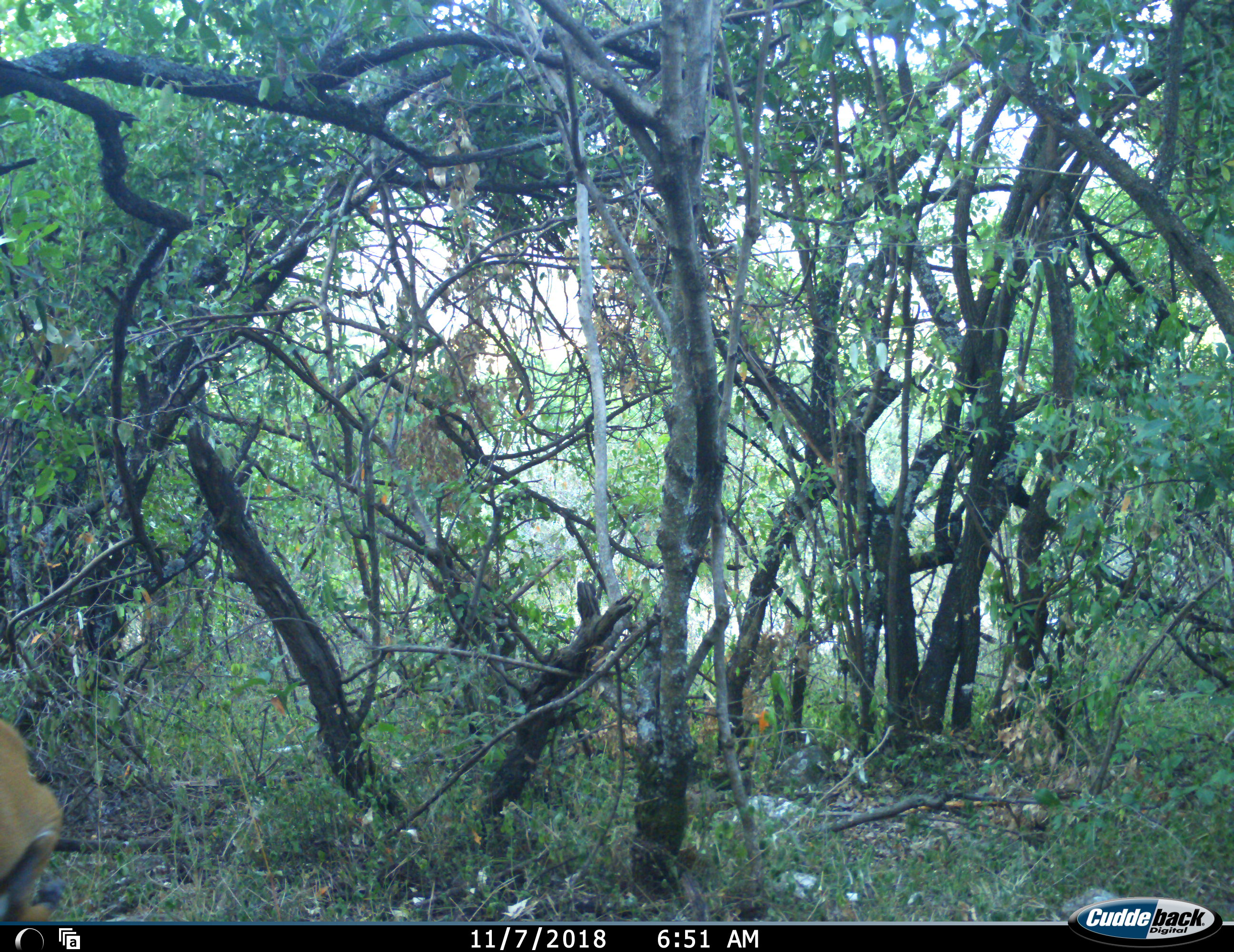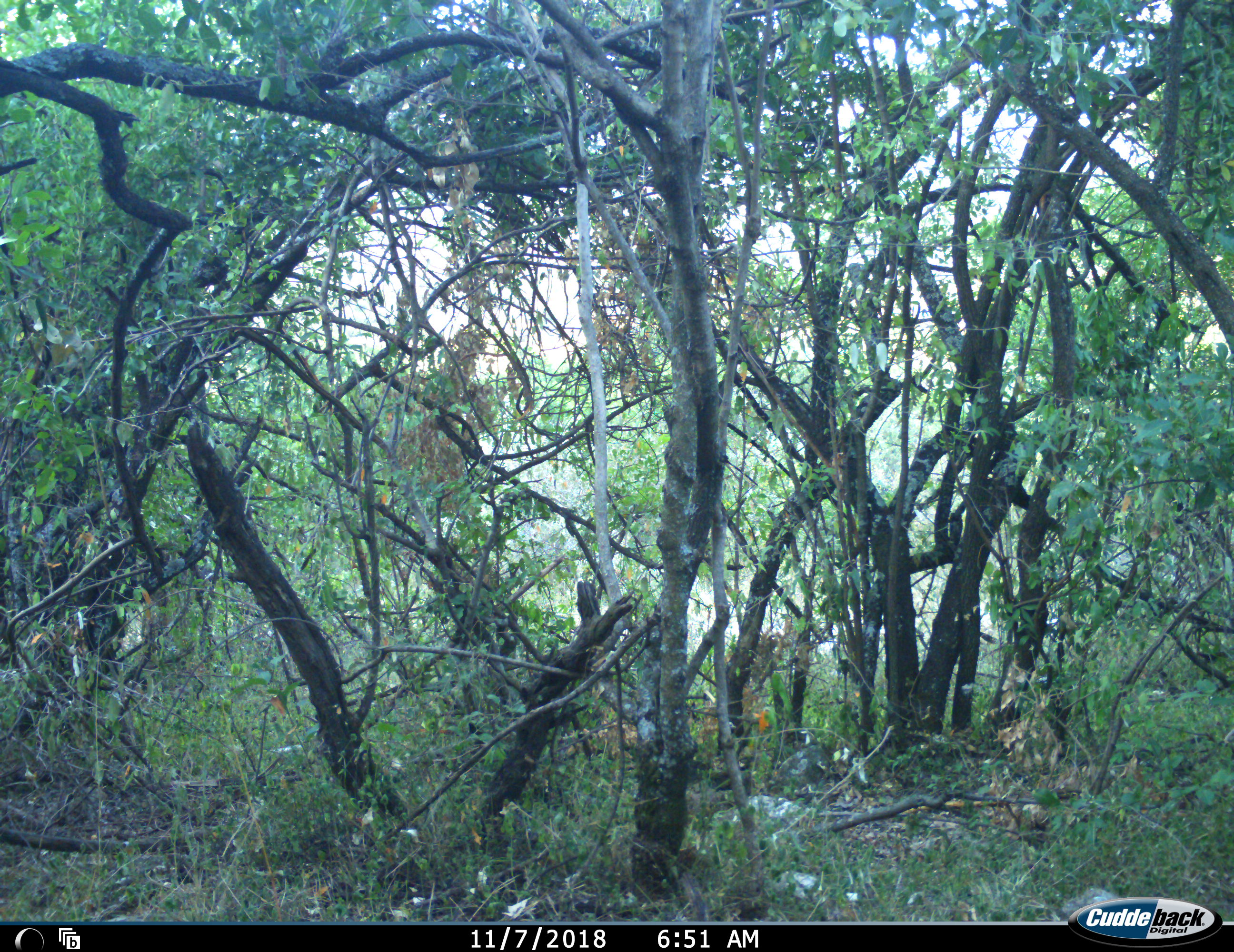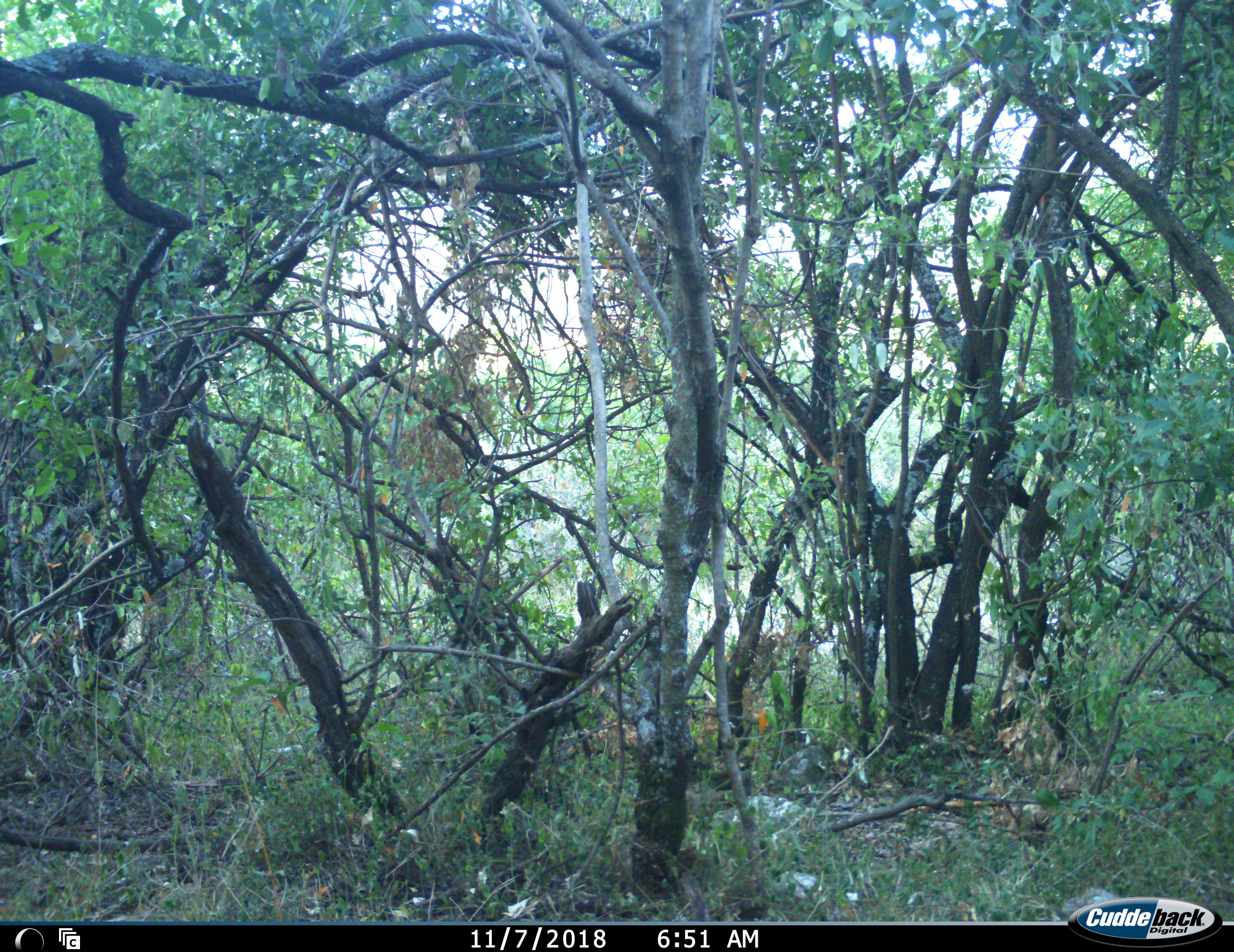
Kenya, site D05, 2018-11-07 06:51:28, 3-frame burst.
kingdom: Animalia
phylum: Chordata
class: Mammalia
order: Artiodactyla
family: Bovidae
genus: Aepyceros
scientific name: Aepyceros melampus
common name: impala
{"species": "impala (Aepyceros melampus)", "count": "1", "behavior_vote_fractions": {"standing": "33%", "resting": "0%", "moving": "33%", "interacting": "0%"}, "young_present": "0%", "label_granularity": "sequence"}